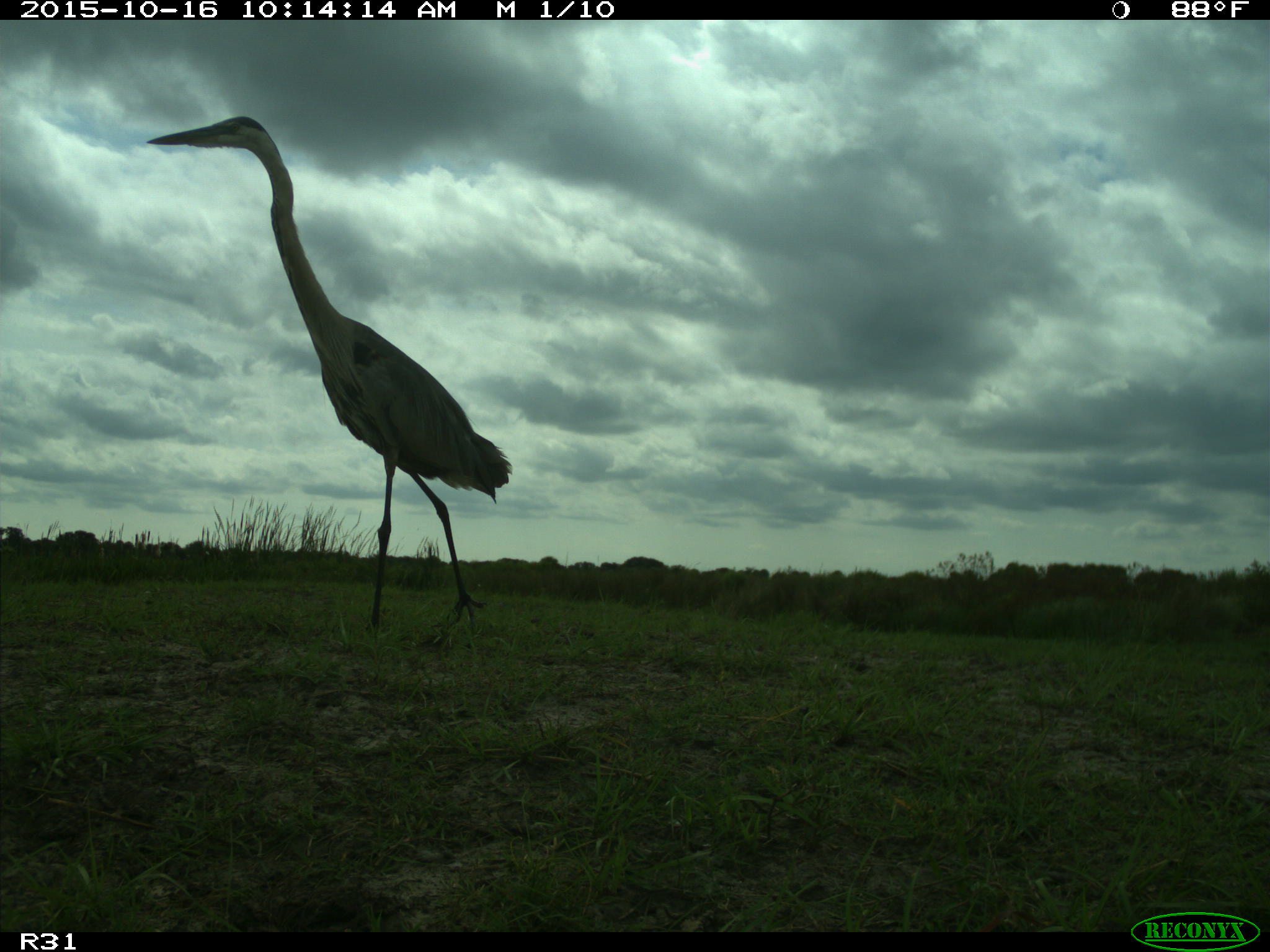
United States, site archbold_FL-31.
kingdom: Animalia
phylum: Chordata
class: Aves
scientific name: Aves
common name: birds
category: unidentified bird